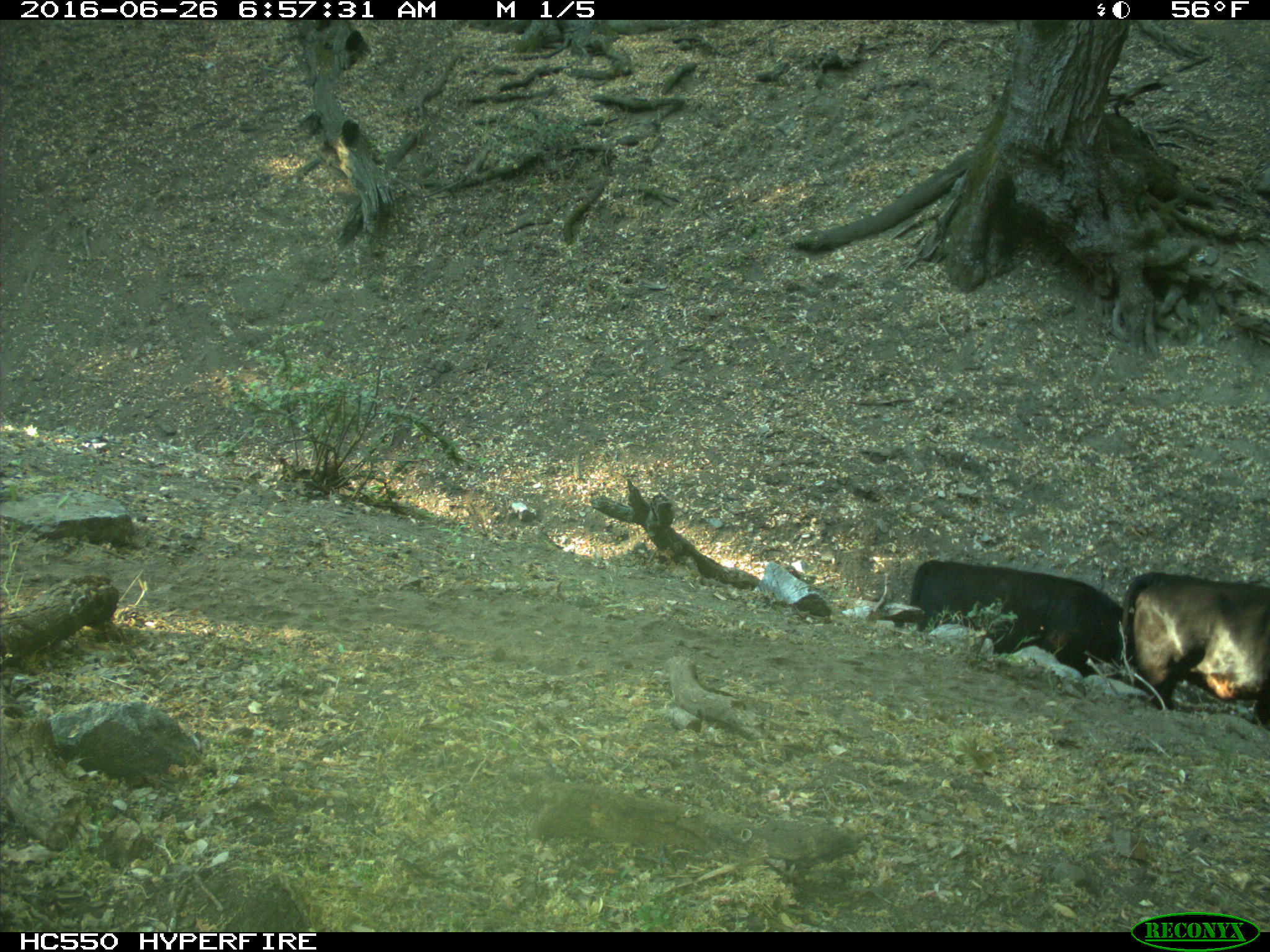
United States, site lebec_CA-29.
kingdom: Animalia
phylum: Chordata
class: Mammalia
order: Artiodactyla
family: Bovidae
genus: Bos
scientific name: Bos taurus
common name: domestic cow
Bos taurus (domestic cow).